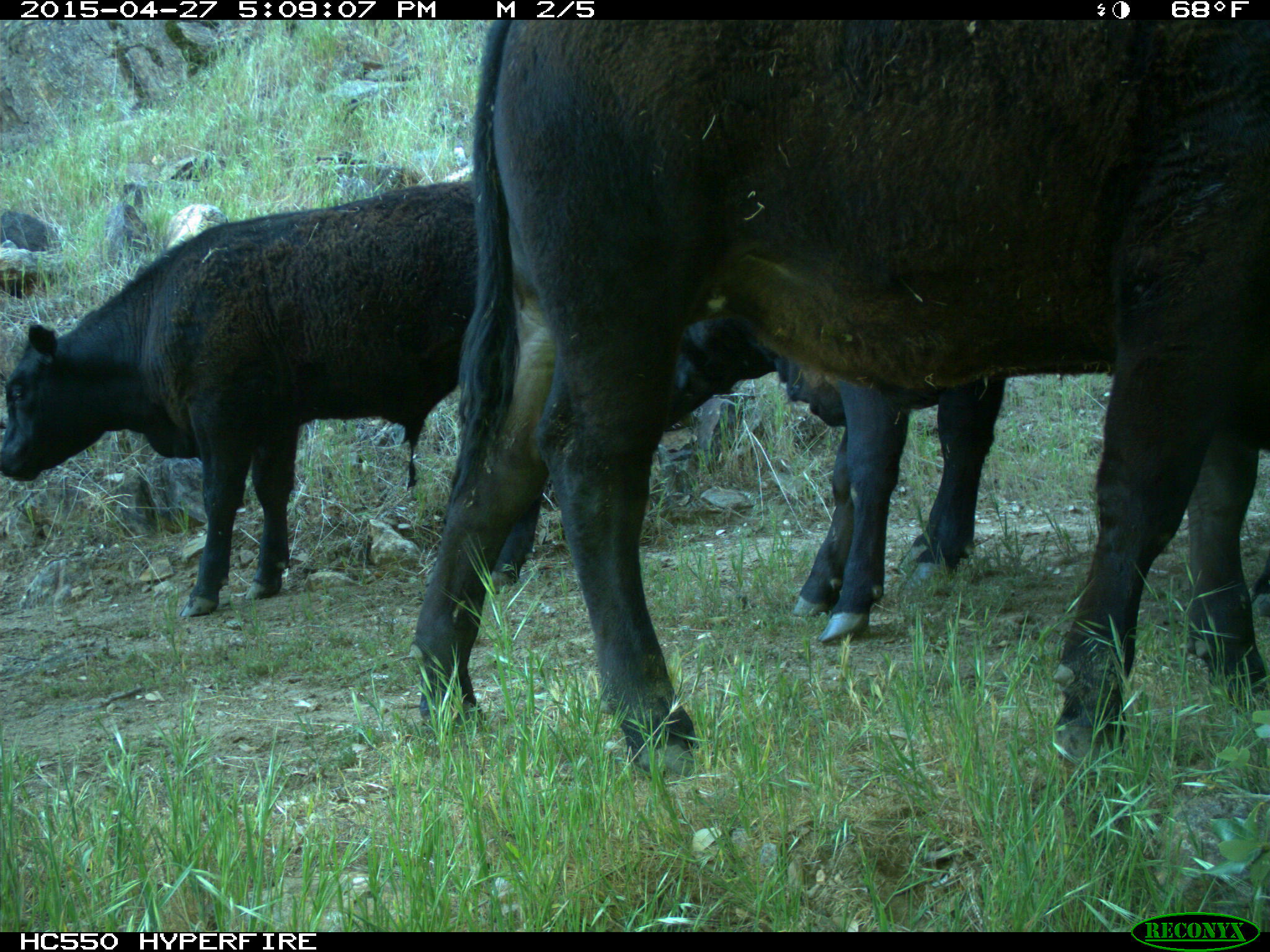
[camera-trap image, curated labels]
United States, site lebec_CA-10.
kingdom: Animalia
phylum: Chordata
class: Mammalia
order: Artiodactyla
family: Bovidae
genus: Bos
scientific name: Bos taurus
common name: domestic cow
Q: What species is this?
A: Bos taurus (domestic cow).